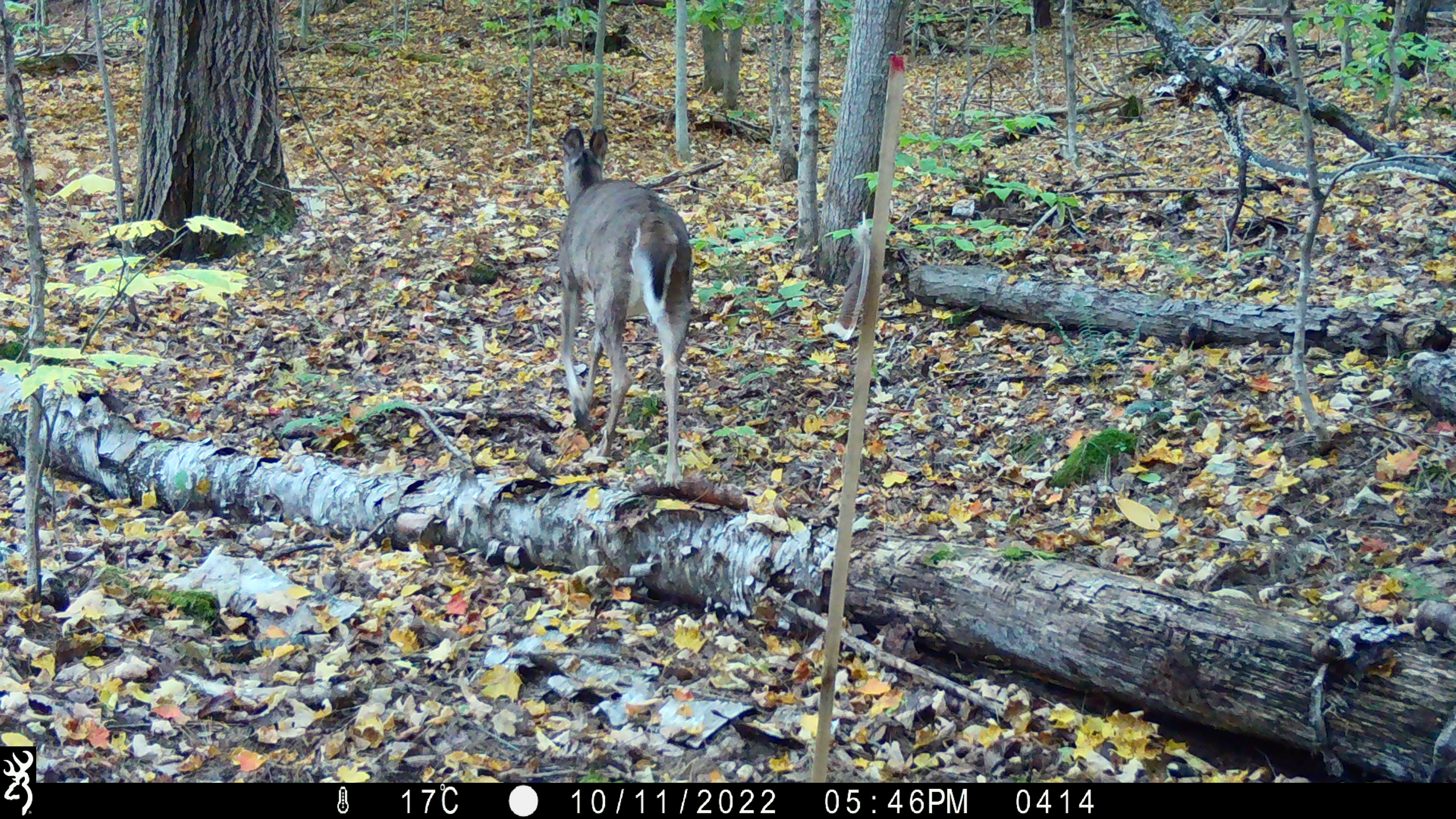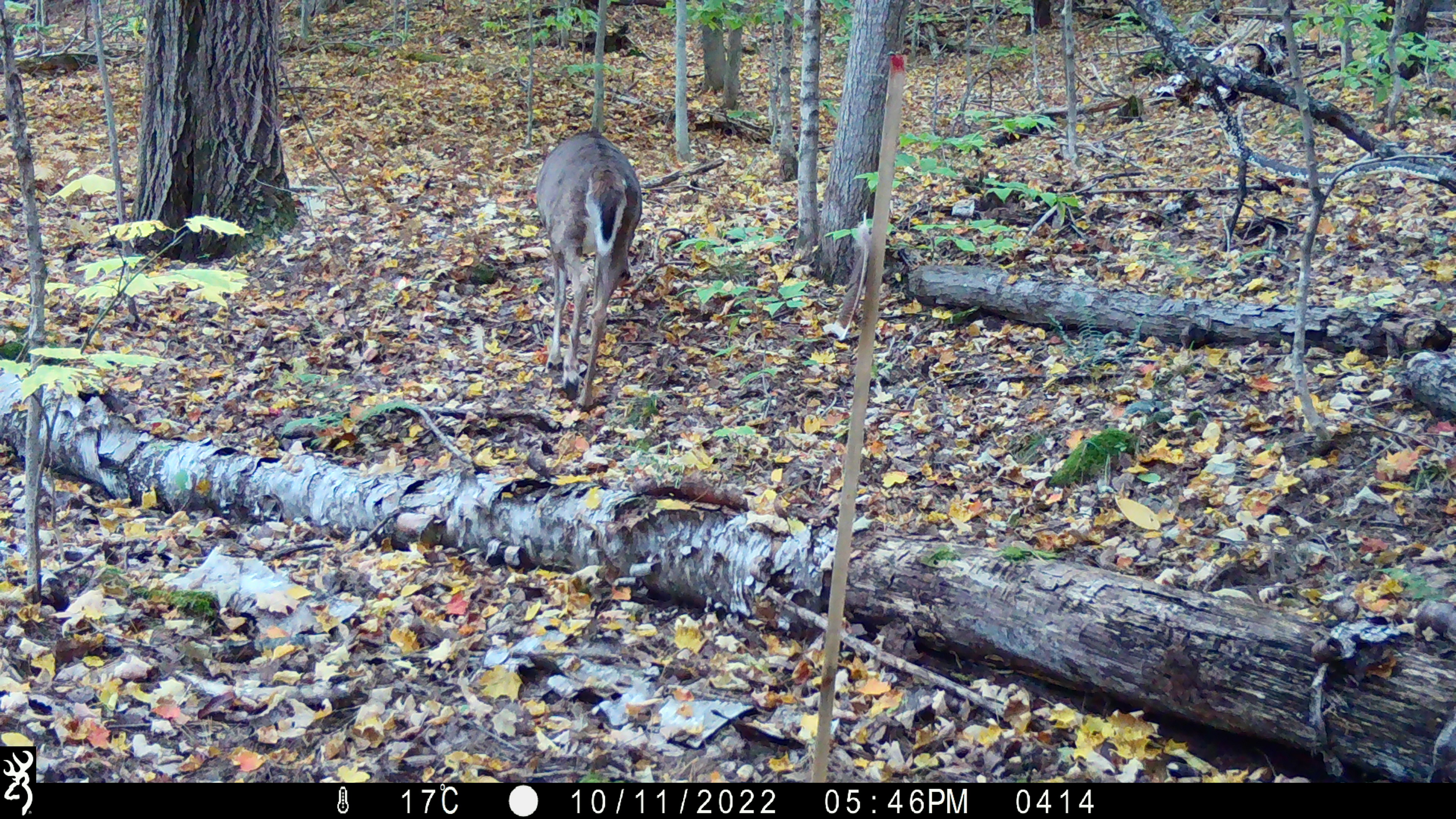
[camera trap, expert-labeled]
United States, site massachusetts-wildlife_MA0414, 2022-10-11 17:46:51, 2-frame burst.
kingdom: Animalia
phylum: Chordata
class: Mammalia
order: Artiodactyla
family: Cervidae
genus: Odocoileus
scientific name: Odocoileus virginianus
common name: white-tailed deer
White-tailed deer (Odocoileus virginianus).